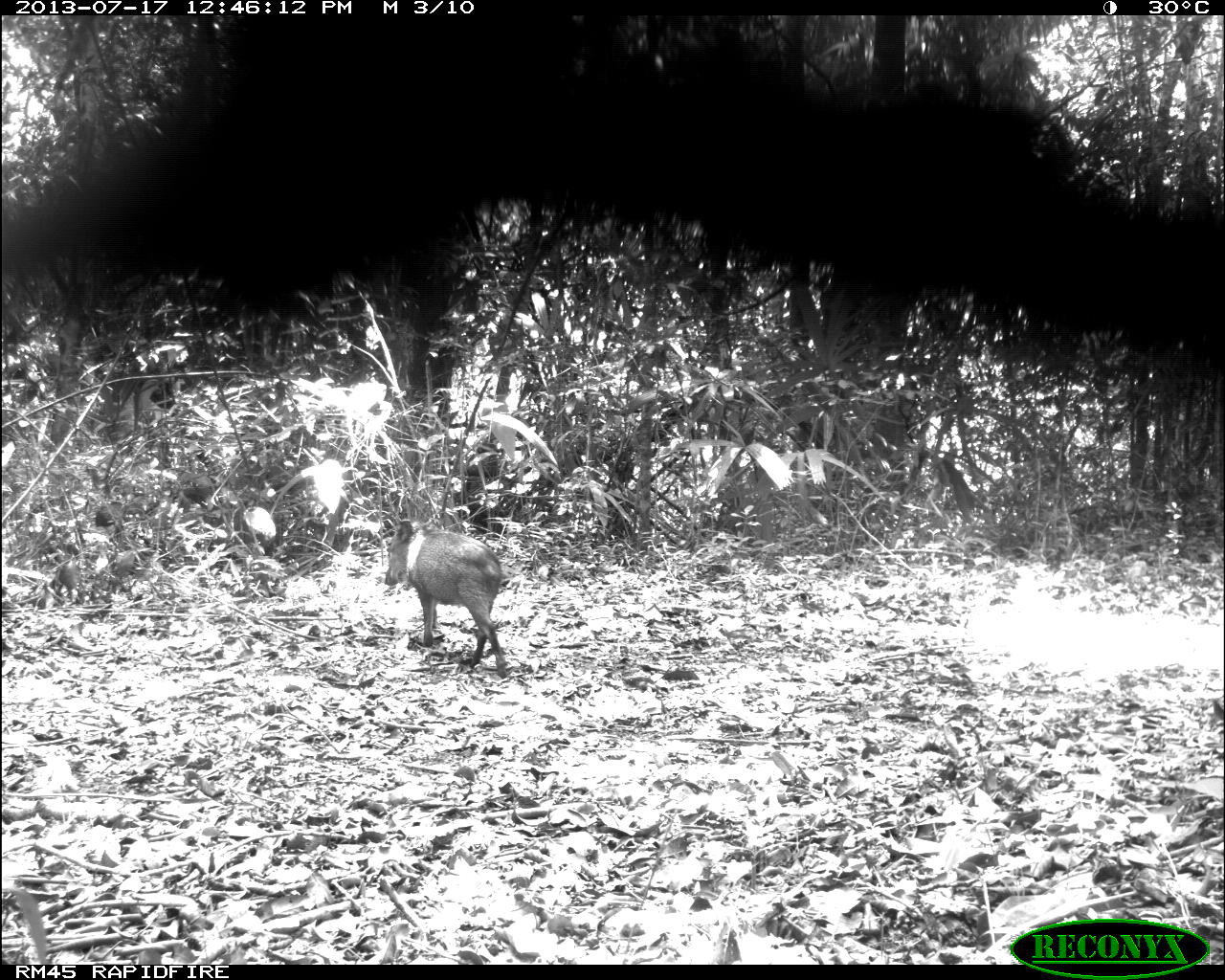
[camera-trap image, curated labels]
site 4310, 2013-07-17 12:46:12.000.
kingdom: Animalia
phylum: Chordata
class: Mammalia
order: Artiodactyla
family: Tayassuidae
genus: Pecari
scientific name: Pecari tajacu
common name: collared peccary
Pecari tajacu (collared peccary), count 6.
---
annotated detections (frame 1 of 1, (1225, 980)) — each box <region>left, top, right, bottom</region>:
pecari tajacu: <region>384, 517, 507, 678</region>